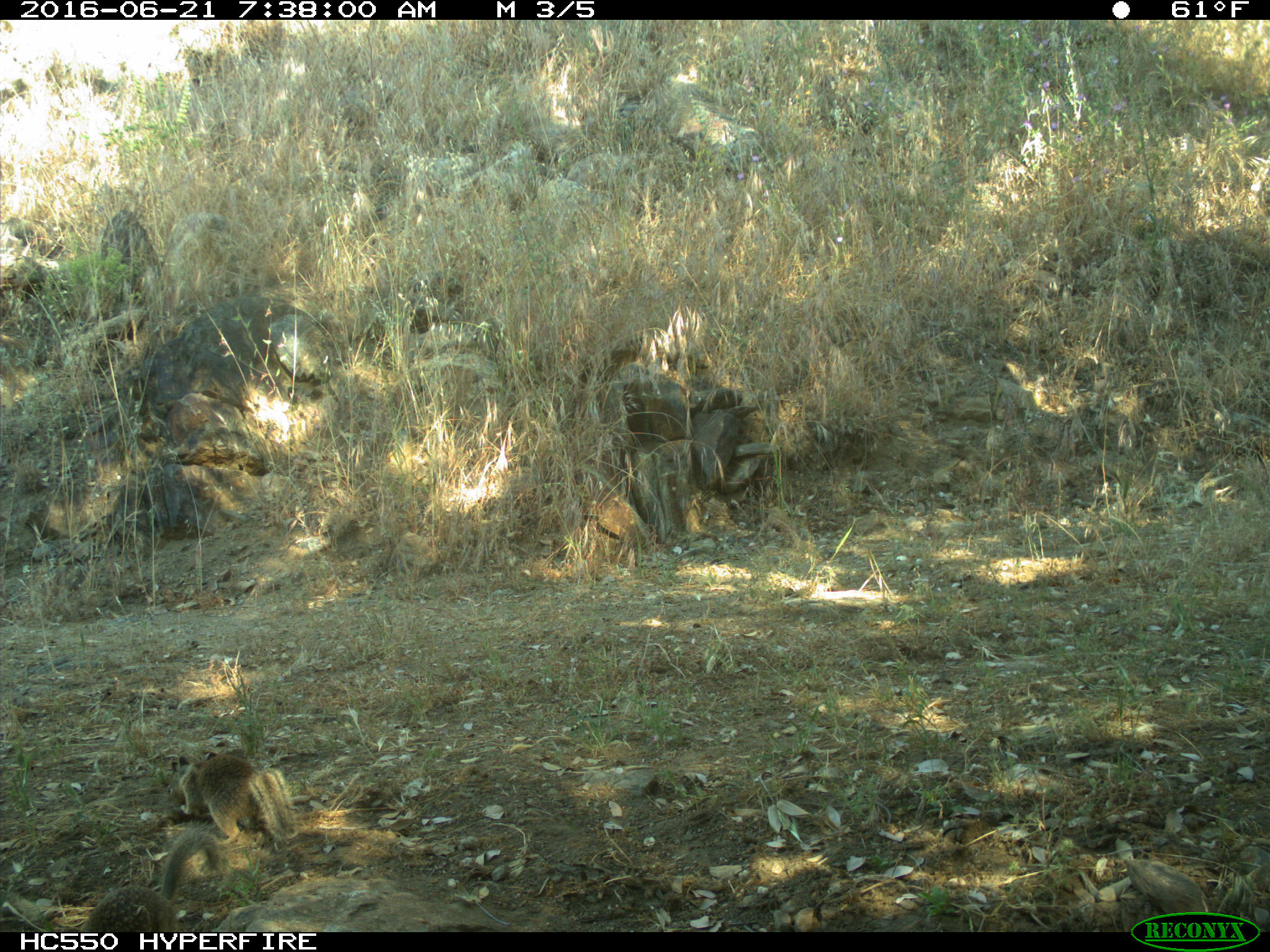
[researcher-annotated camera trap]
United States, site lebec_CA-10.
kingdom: Animalia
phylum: Chordata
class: Mammalia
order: Rodentia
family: Sciuridae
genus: Otospermophilus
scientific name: Otospermophilus beecheyi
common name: california ground squirrel